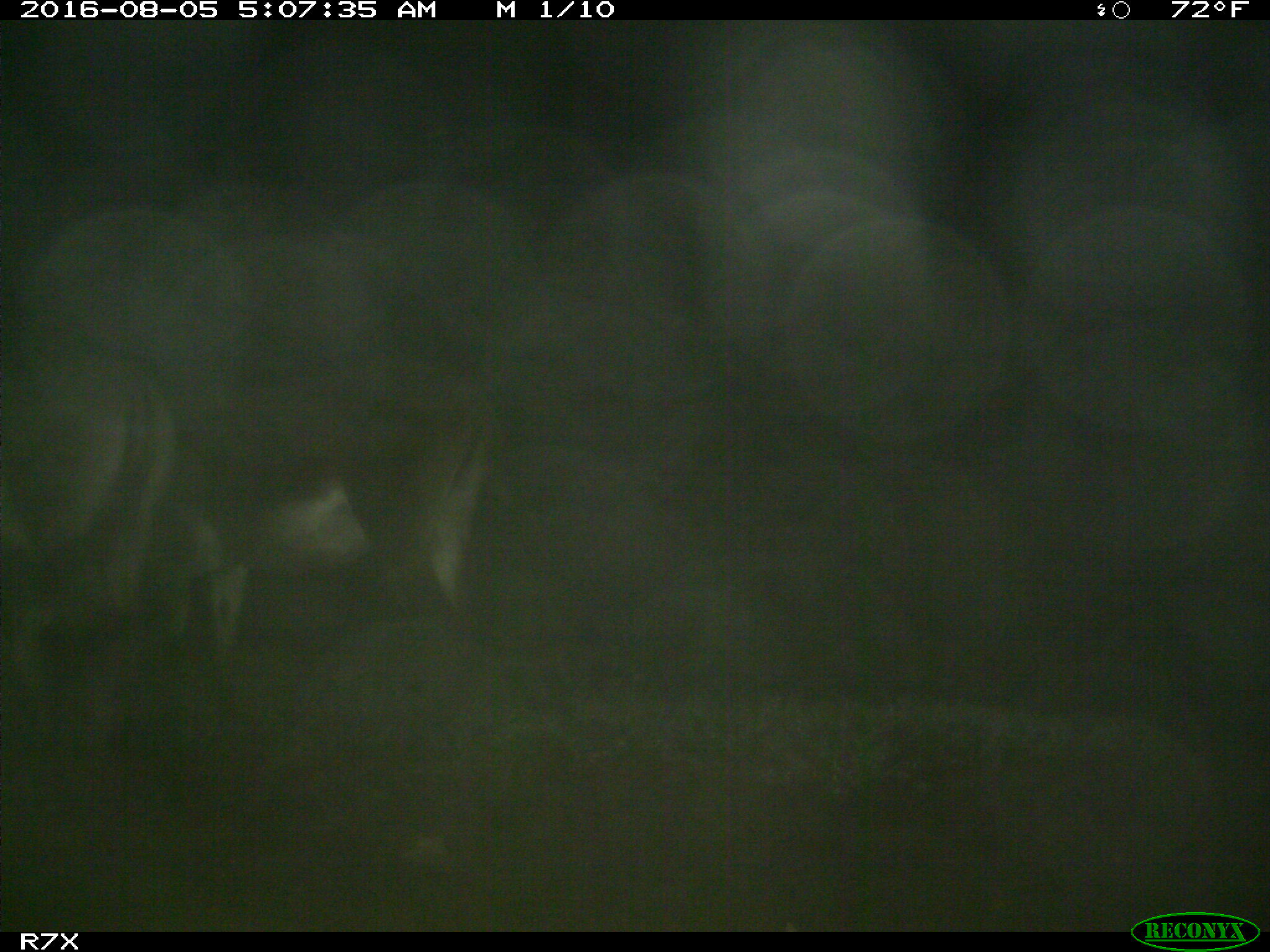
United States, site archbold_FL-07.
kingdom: Animalia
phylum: Chordata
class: Mammalia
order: Perissodactyla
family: Equidae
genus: Equus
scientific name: Equus africanus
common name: african wild ass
Equus africanus (african wild ass).